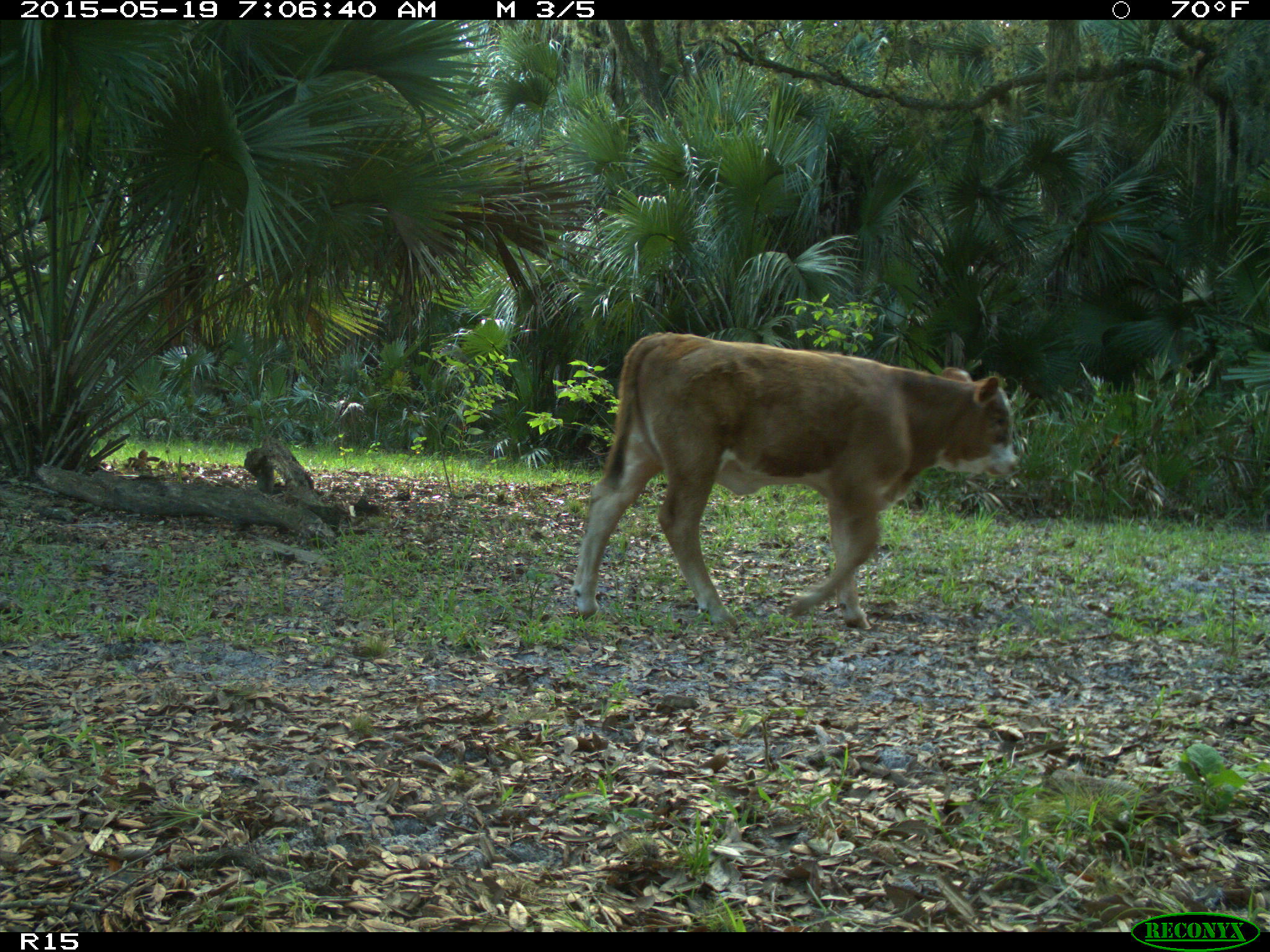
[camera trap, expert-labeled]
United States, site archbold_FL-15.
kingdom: Animalia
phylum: Chordata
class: Mammalia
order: Artiodactyla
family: Bovidae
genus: Bos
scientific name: Bos taurus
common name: domestic cow